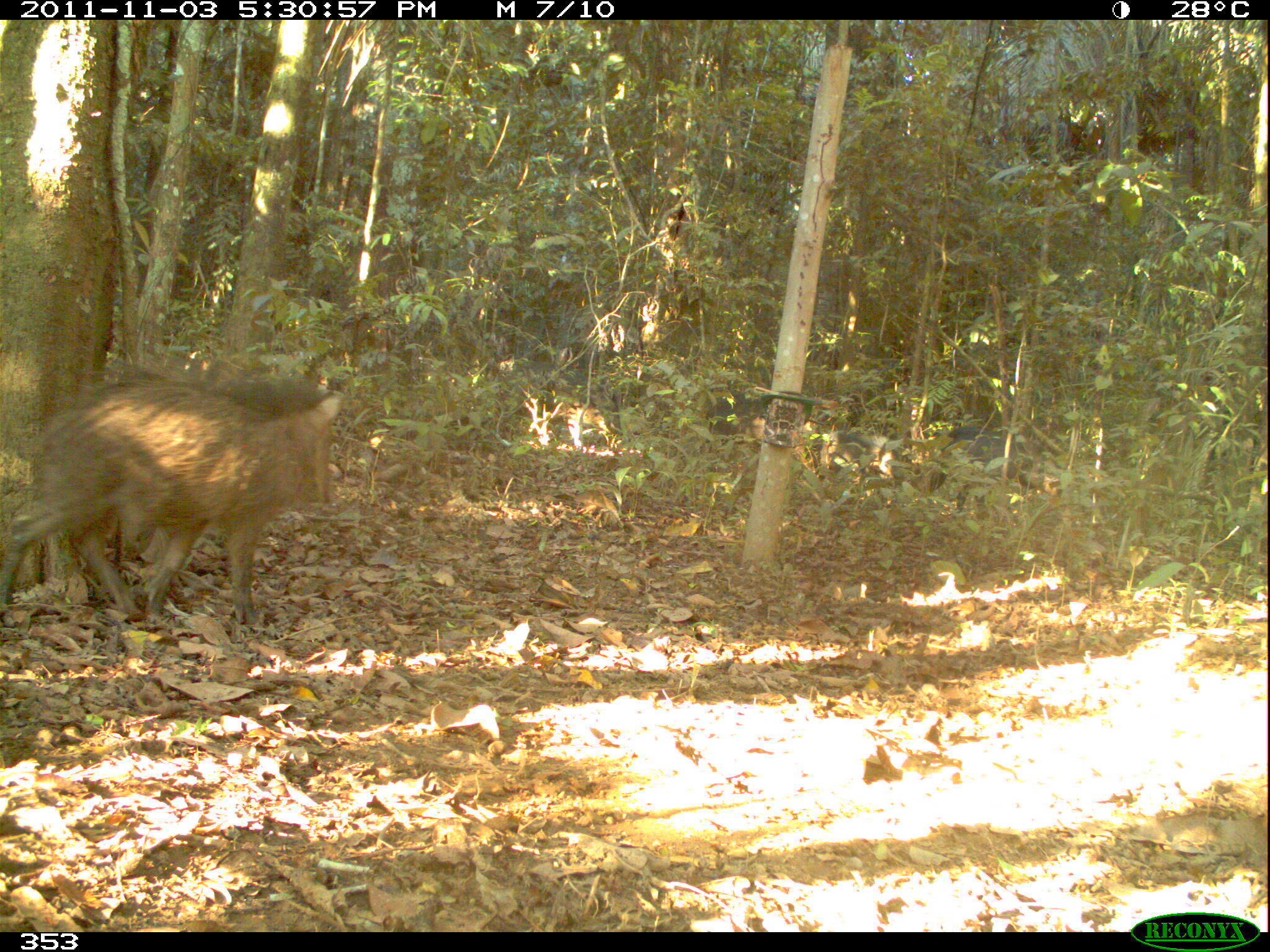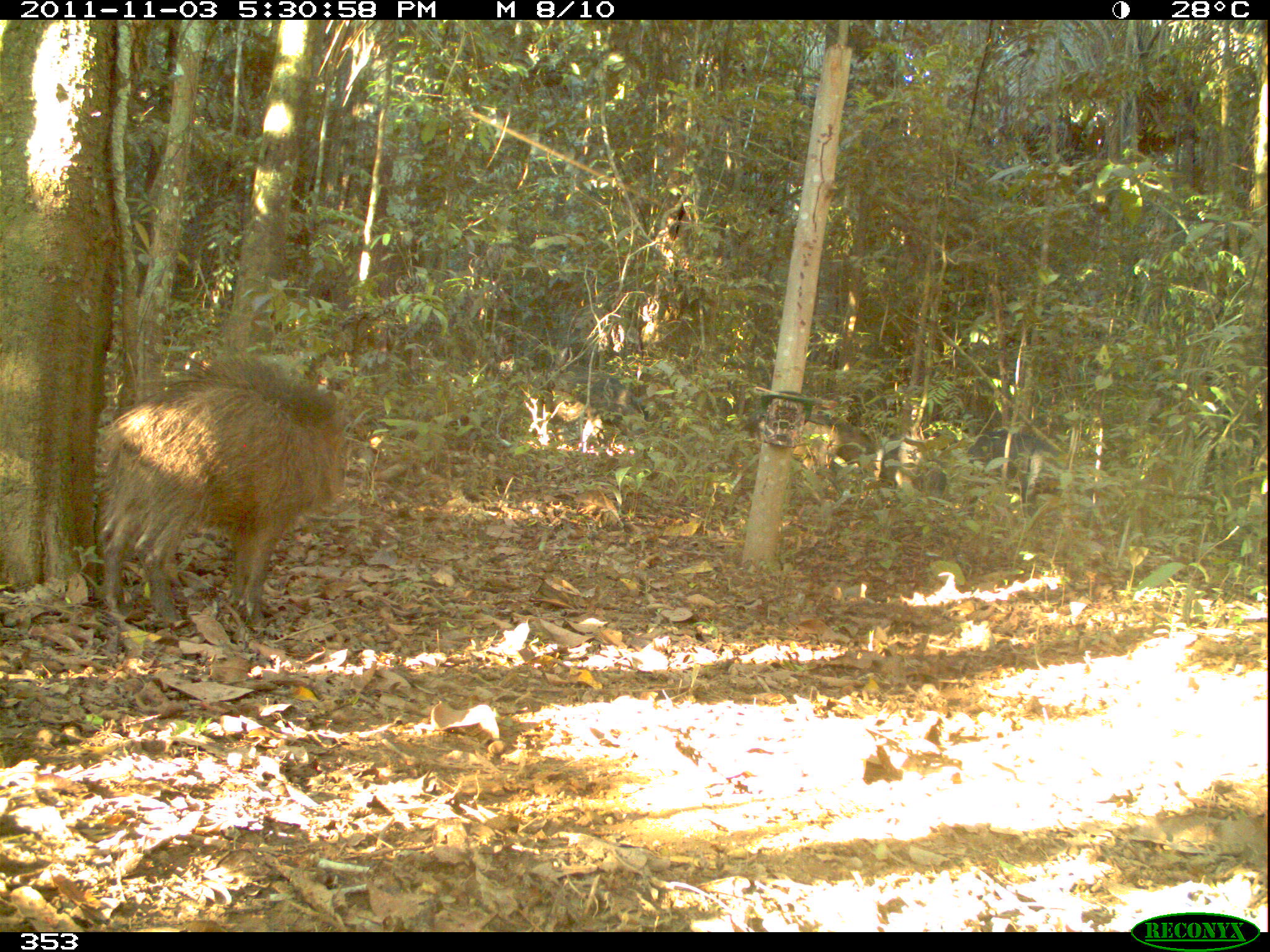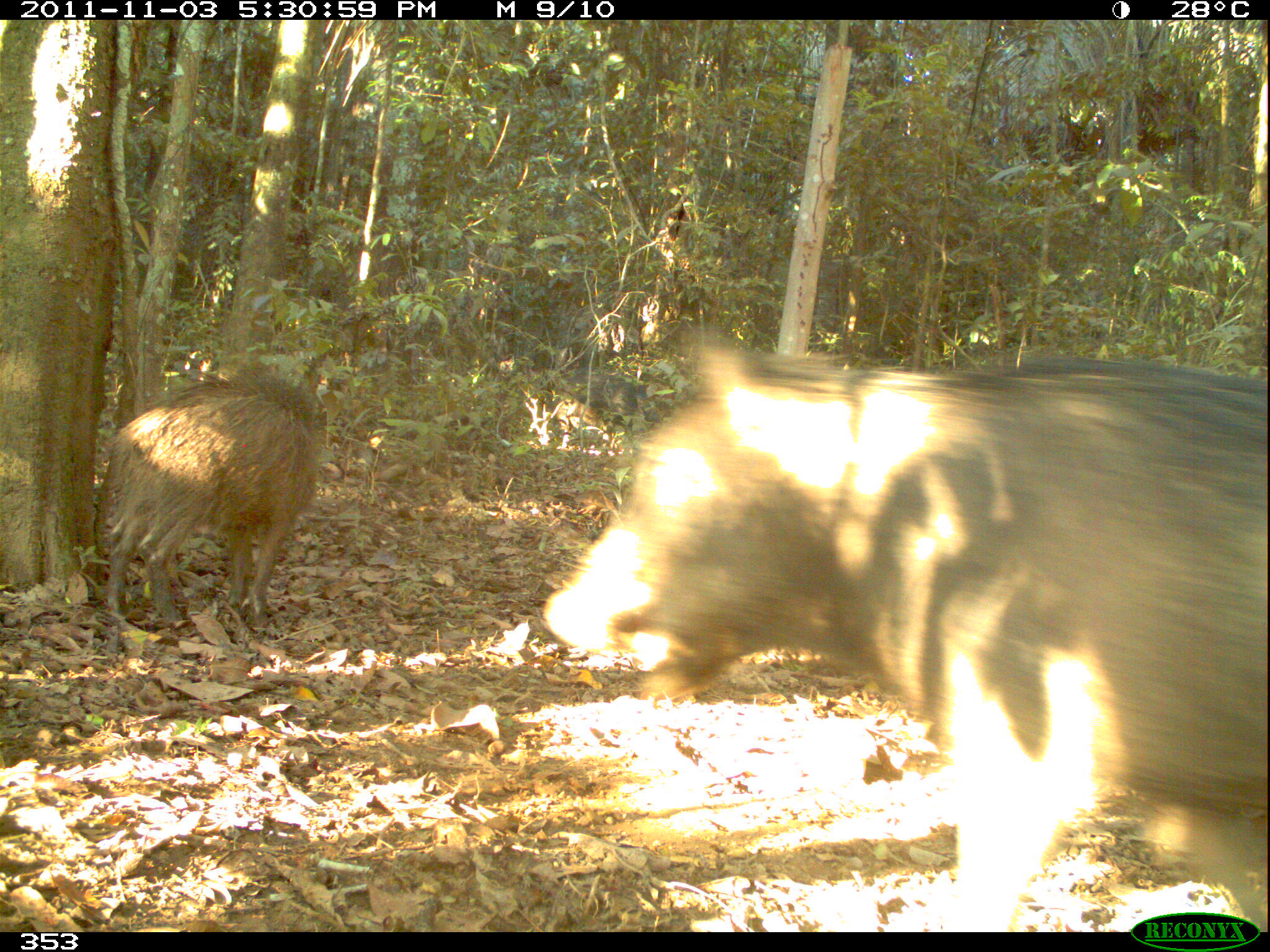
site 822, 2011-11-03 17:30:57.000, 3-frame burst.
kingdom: Animalia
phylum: Chordata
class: Mammalia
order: Artiodactyla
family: Tayassuidae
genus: Tayassu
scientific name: Tayassu pecari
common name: white-lipped peccary